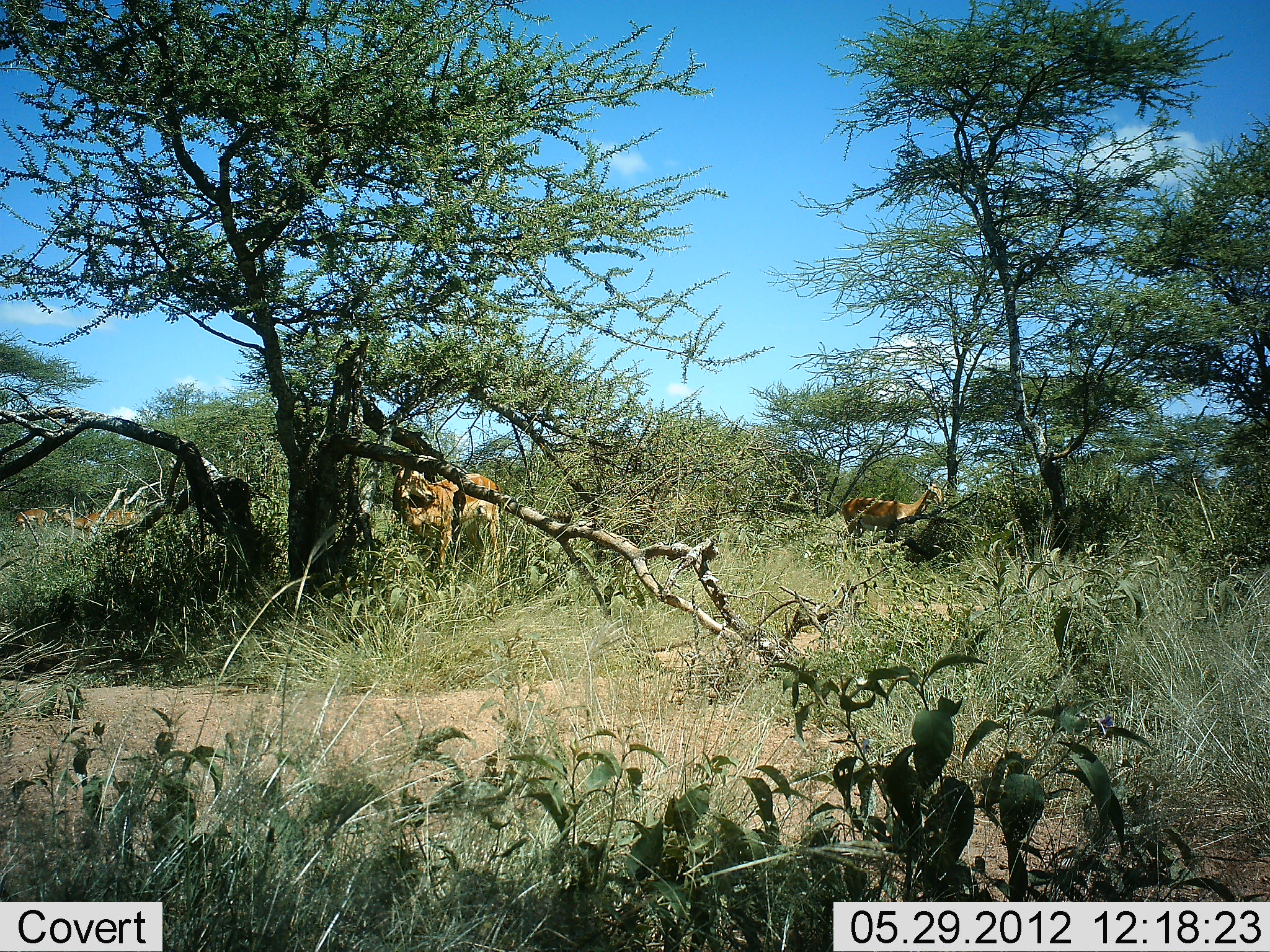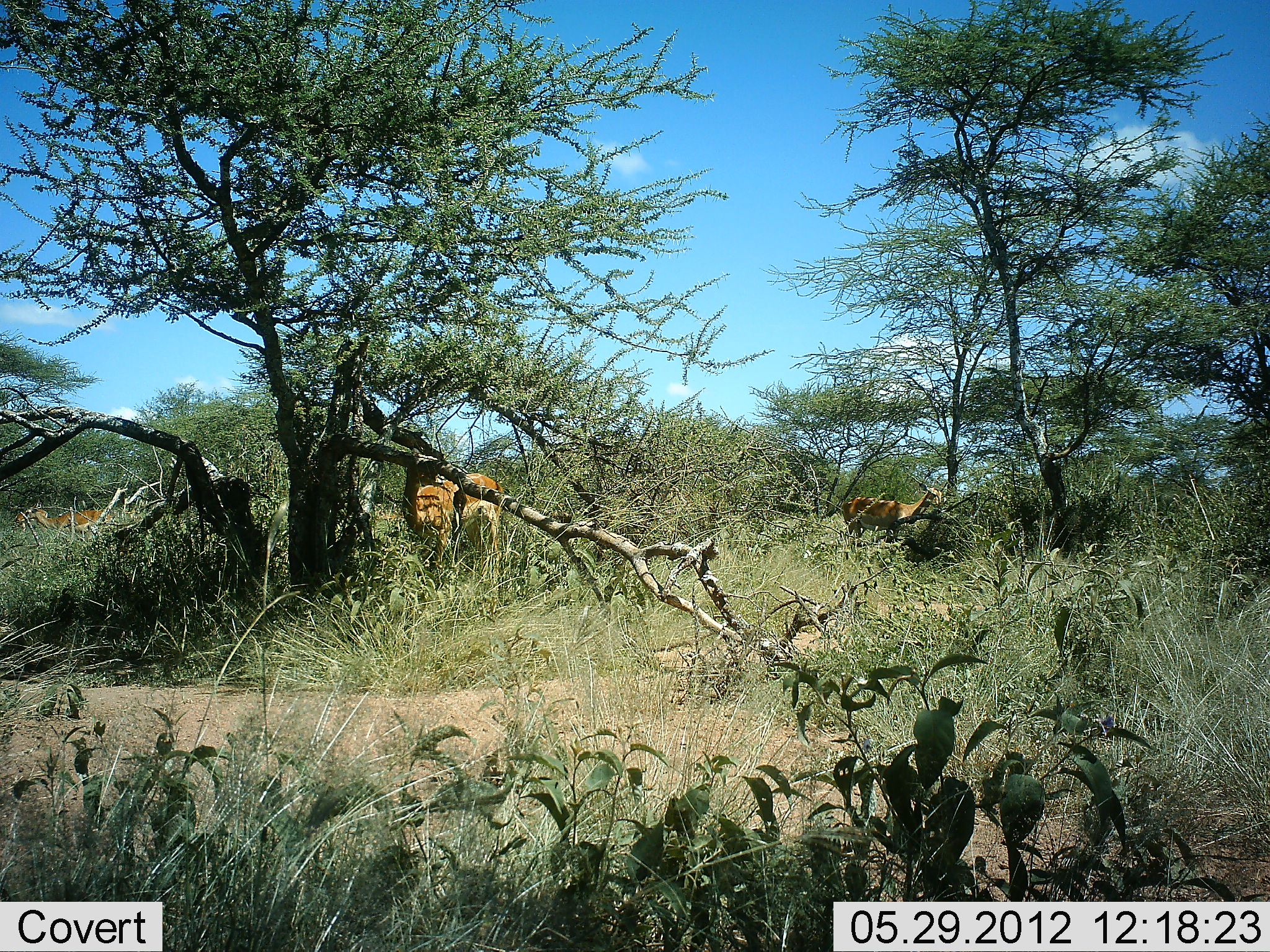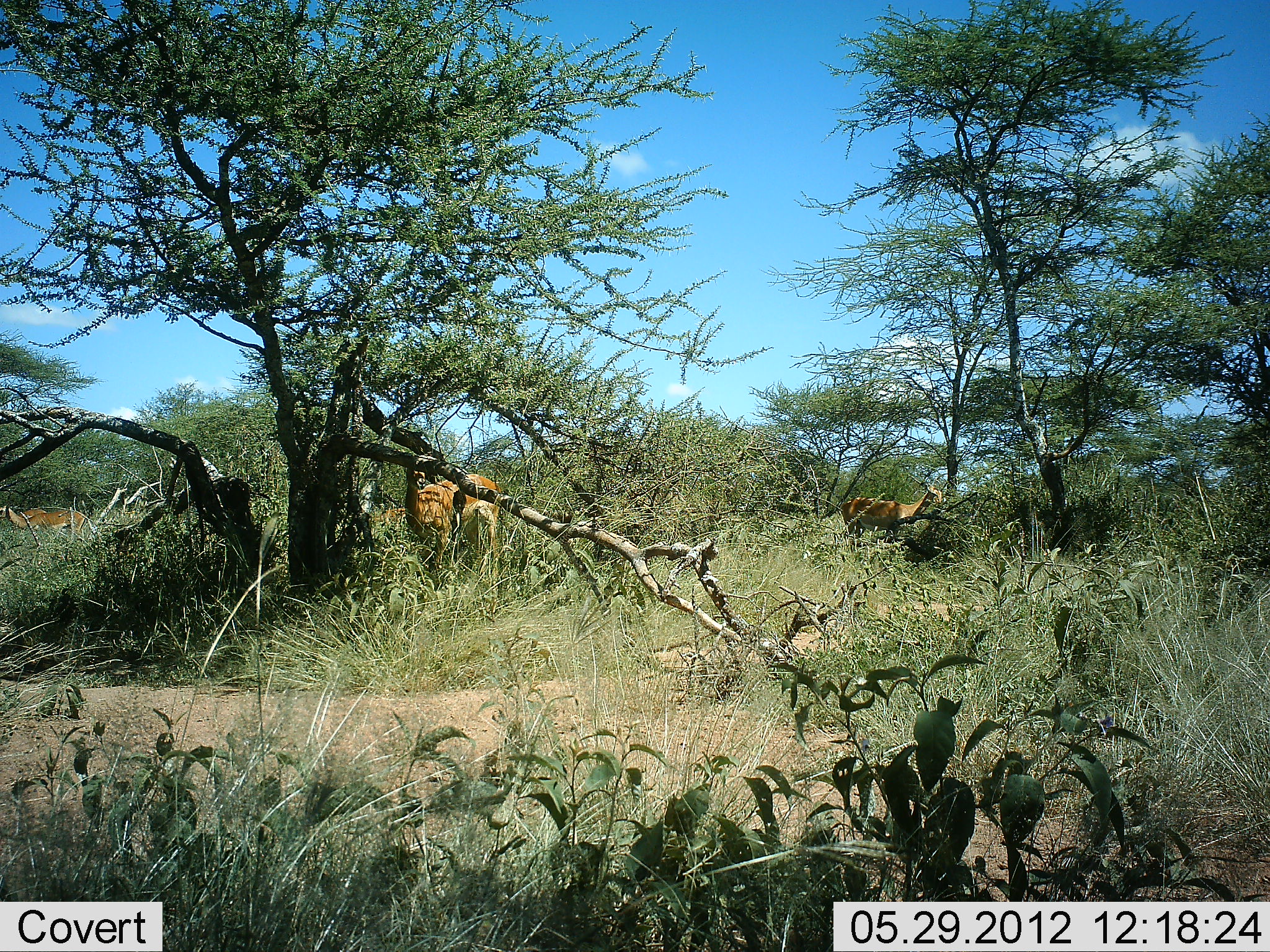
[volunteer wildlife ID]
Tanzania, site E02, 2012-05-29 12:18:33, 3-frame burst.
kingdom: Animalia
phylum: Chordata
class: Mammalia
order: Artiodactyla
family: Bovidae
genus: Aepyceros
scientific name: Aepyceros melampus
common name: impala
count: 4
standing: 40%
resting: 0%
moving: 10%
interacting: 0%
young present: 0%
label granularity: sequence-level